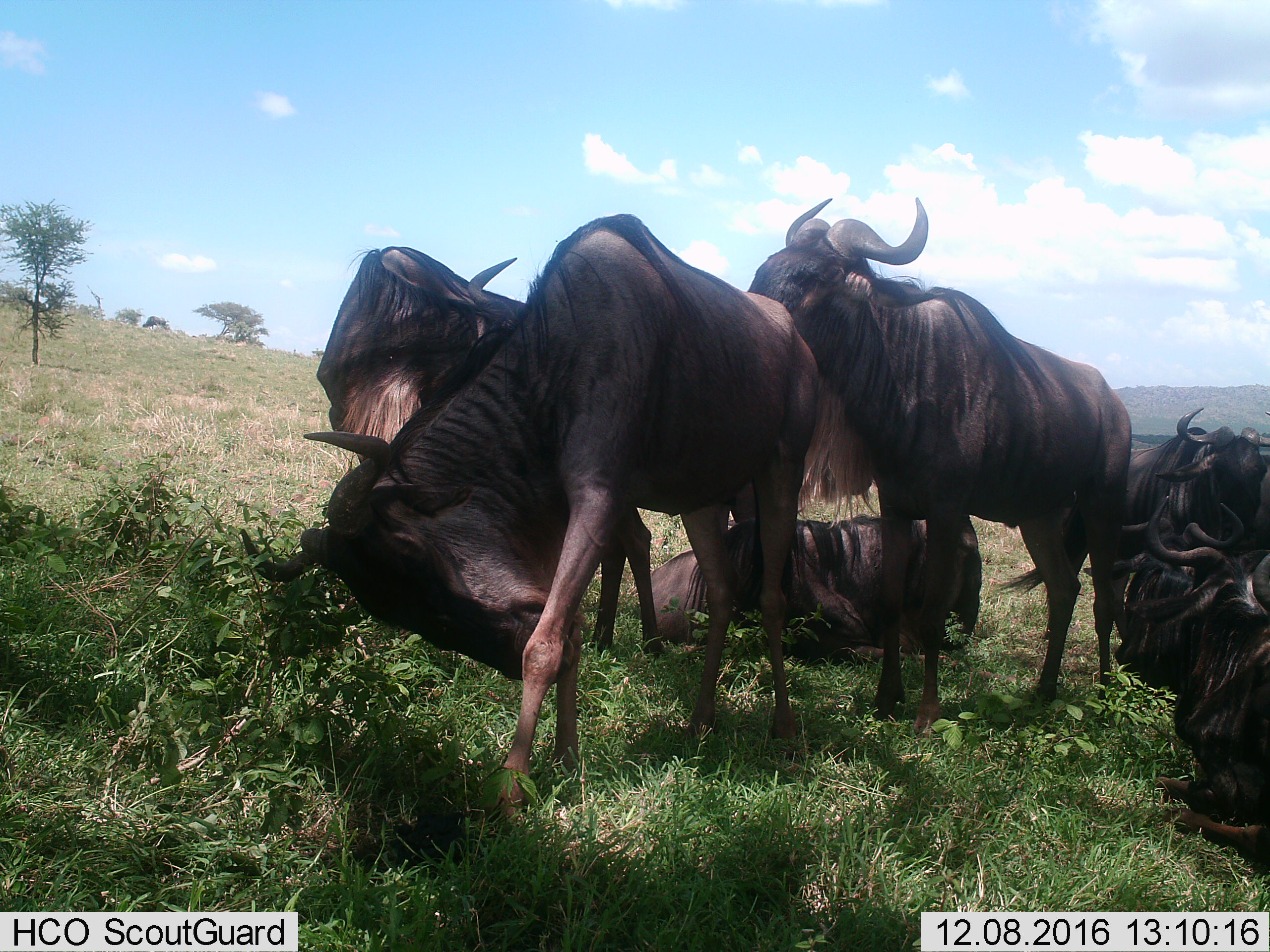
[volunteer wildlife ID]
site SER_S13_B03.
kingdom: Animalia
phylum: Chordata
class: Mammalia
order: Artiodactyla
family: Bovidae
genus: Connochaetes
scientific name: Connochaetes taurinus taurinus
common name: blue wildebeest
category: wildebeestblue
Wildebeestblue (blue wildebeest) (Connochaetes taurinus taurinus), count 7. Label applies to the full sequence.